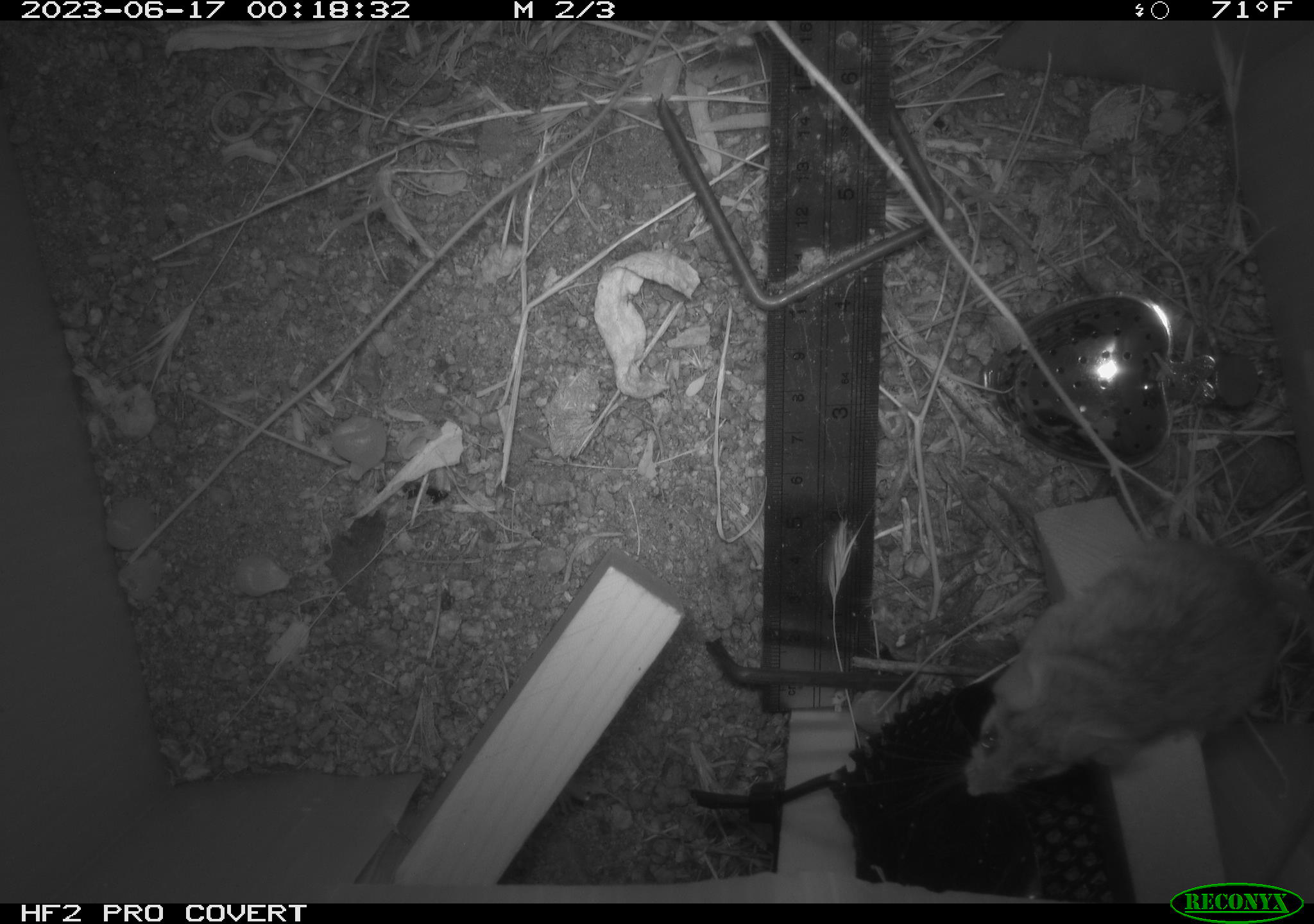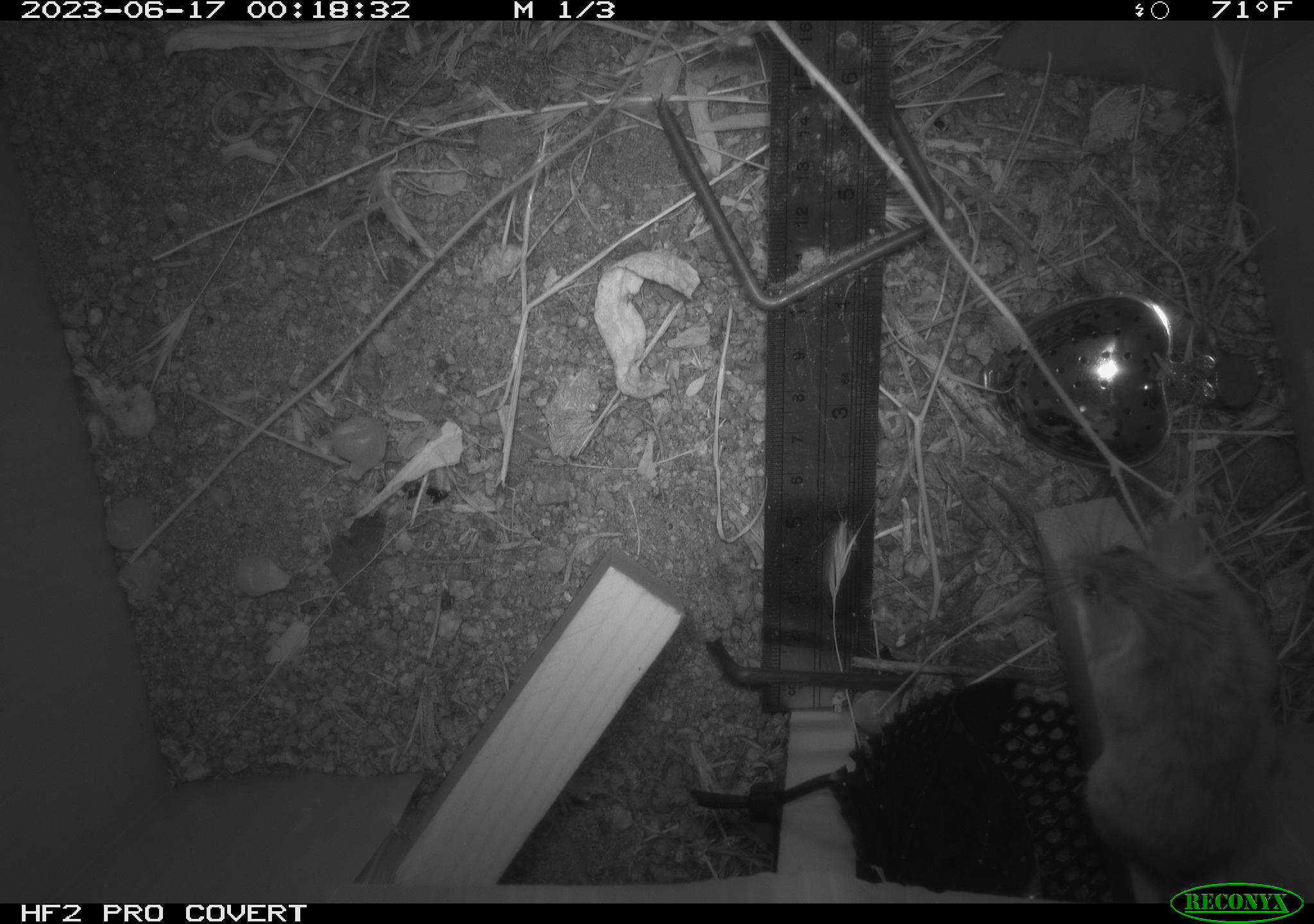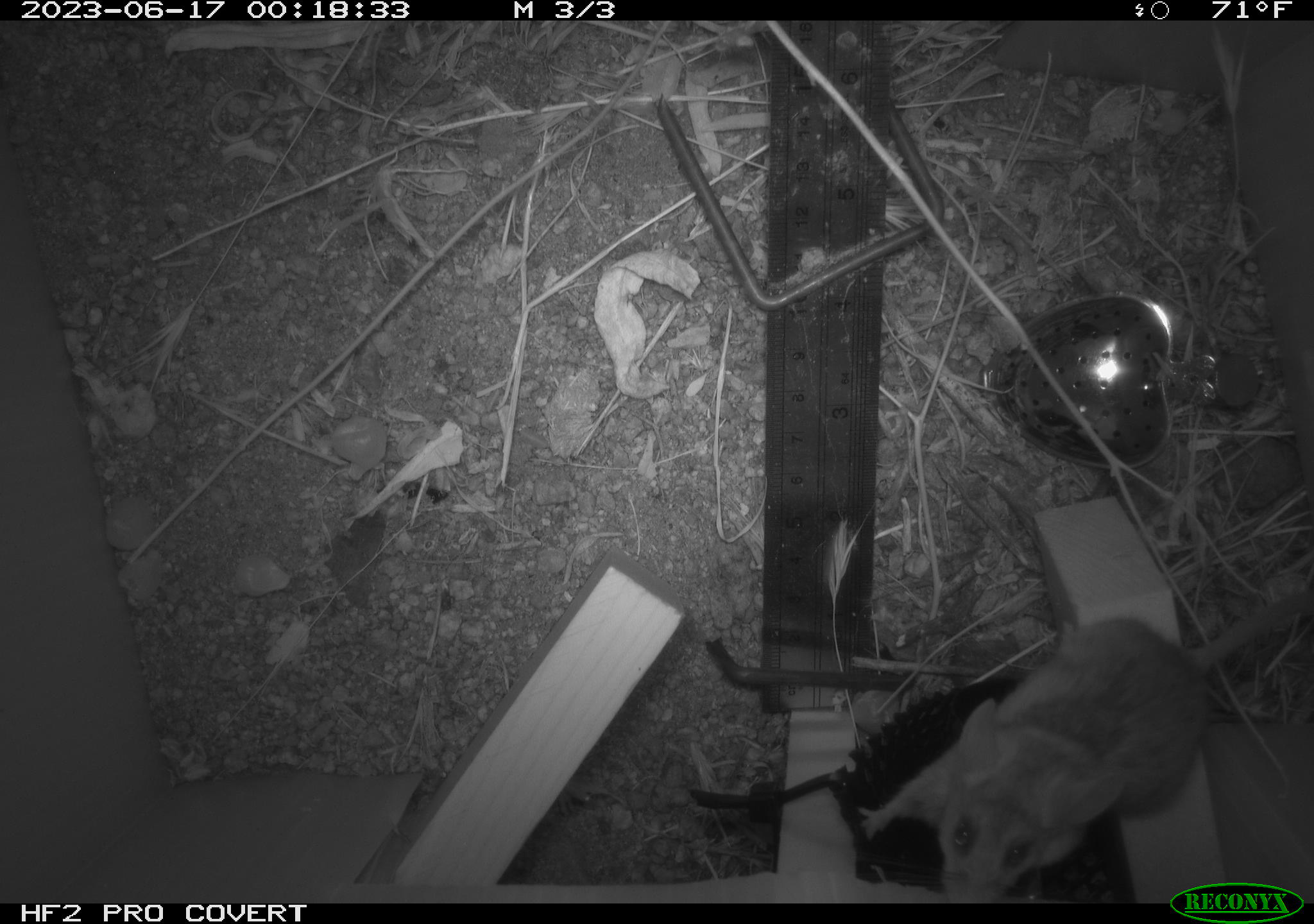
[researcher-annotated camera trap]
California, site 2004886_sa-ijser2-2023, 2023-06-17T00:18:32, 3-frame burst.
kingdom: Animalia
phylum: Chordata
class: Mammalia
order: Rodentia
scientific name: Rodentia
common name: mouse species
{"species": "mouse species (Rodentia)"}